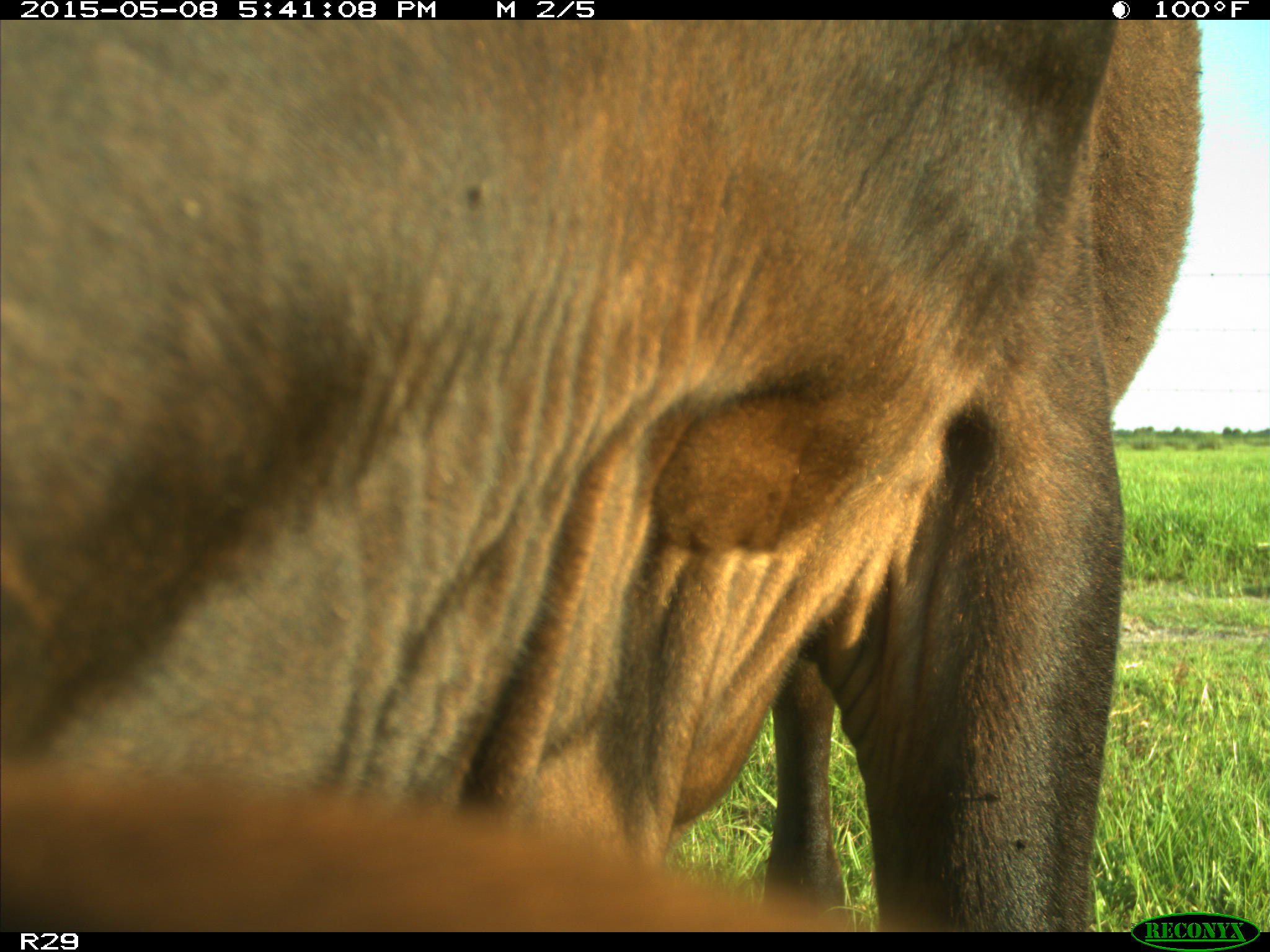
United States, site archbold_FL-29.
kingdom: Animalia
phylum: Chordata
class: Mammalia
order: Artiodactyla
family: Bovidae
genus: Bos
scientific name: Bos taurus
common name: domestic cow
Bos taurus (domestic cow).